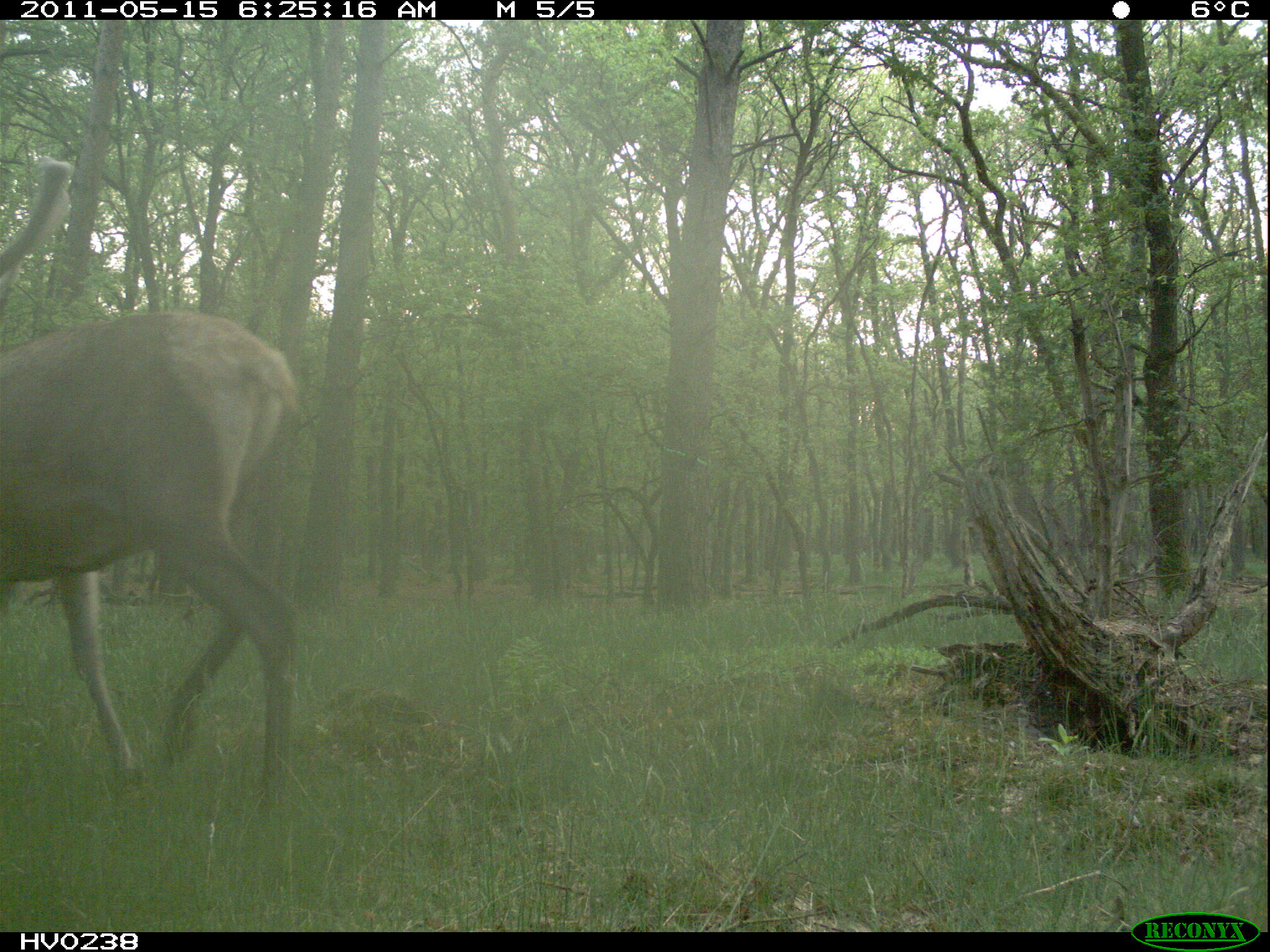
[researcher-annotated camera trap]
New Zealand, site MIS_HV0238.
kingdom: Animalia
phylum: Chordata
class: Mammalia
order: Artiodactyla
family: Cervidae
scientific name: Cervidae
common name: deer